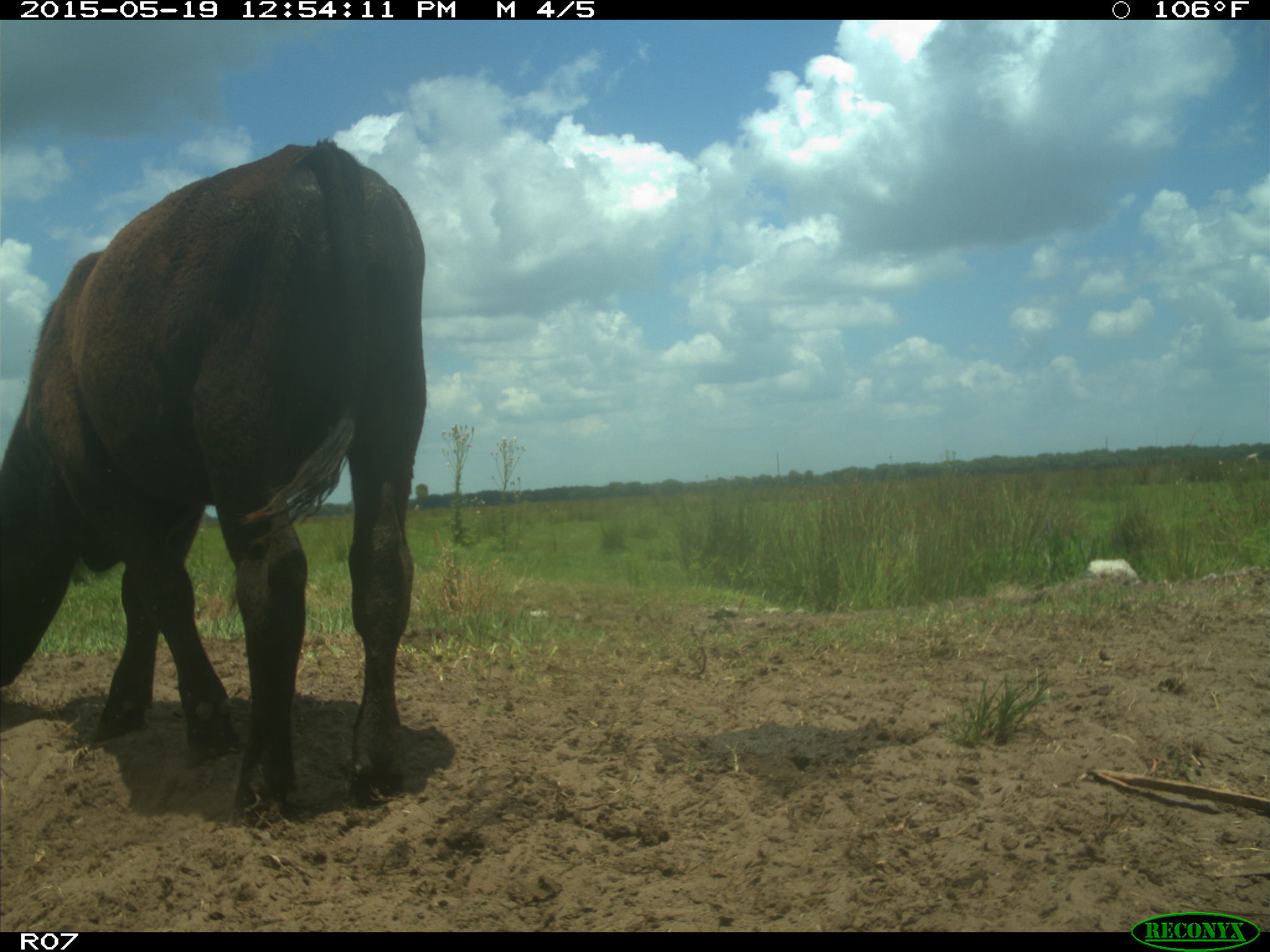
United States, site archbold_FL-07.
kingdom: Animalia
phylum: Chordata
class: Mammalia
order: Artiodactyla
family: Bovidae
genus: Bos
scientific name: Bos taurus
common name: domestic cow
Bos taurus (domestic cow).